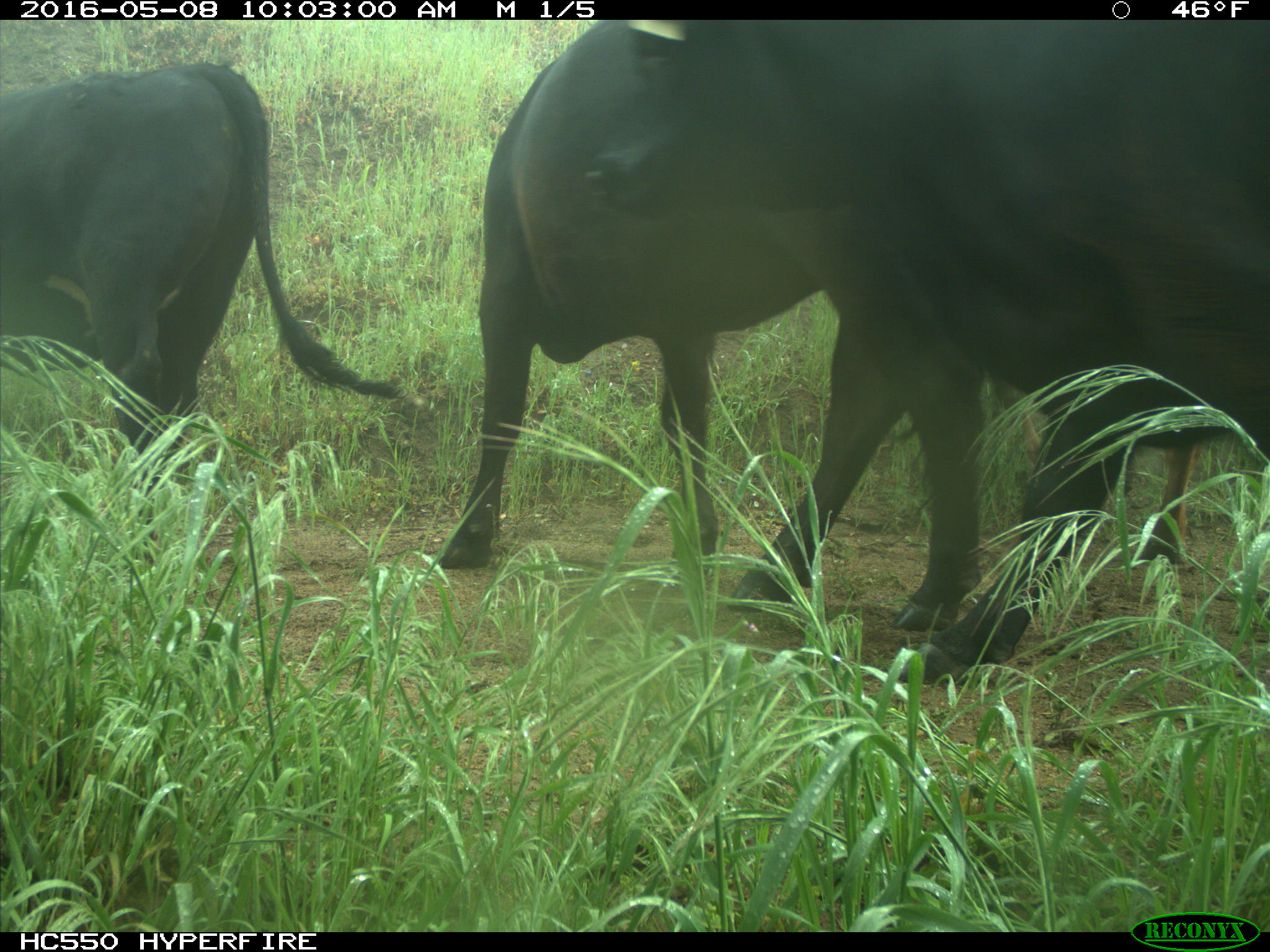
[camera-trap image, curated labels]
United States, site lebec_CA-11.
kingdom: Animalia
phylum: Chordata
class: Mammalia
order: Artiodactyla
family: Bovidae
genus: Bos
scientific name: Bos taurus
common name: domestic cow